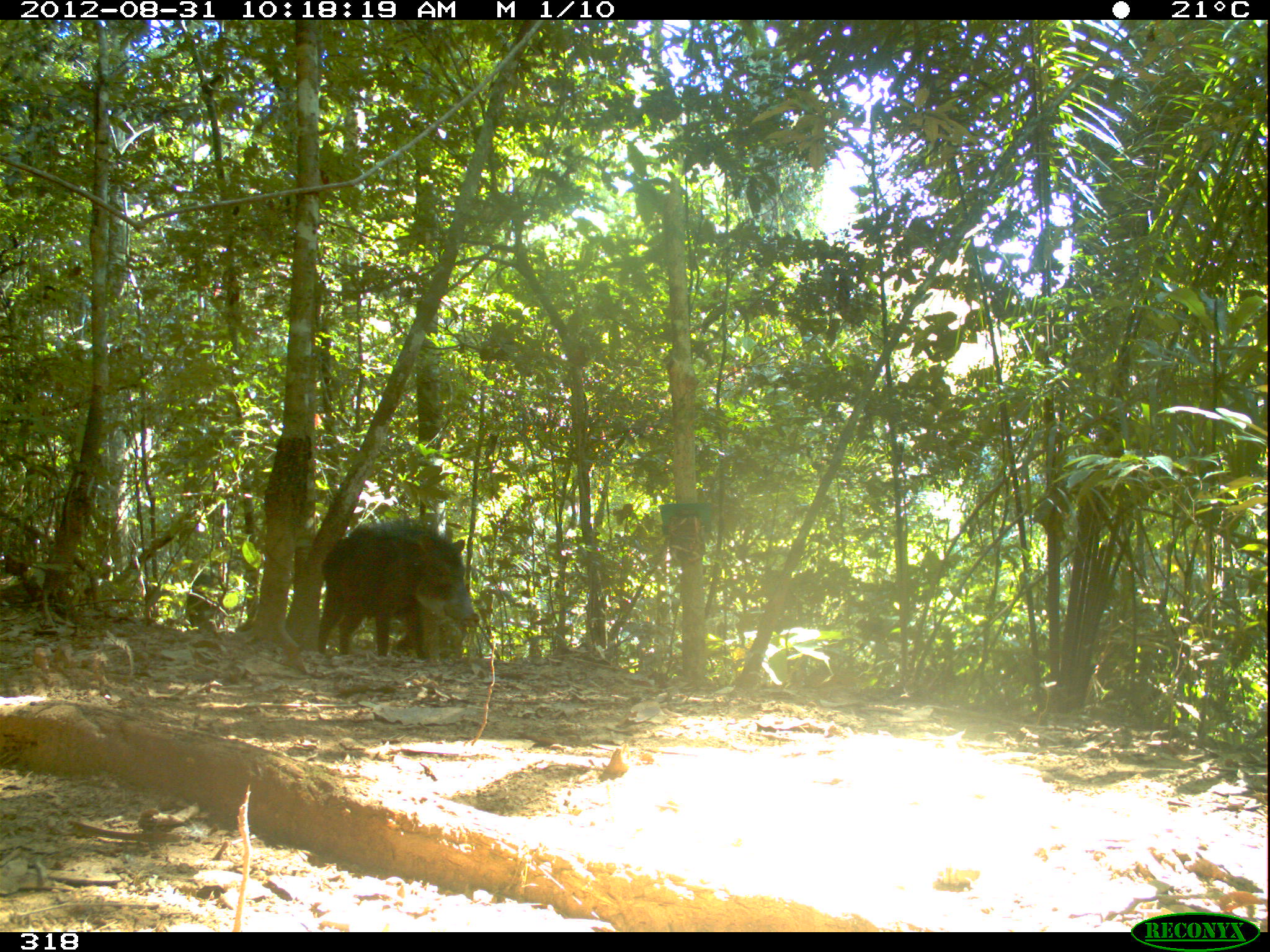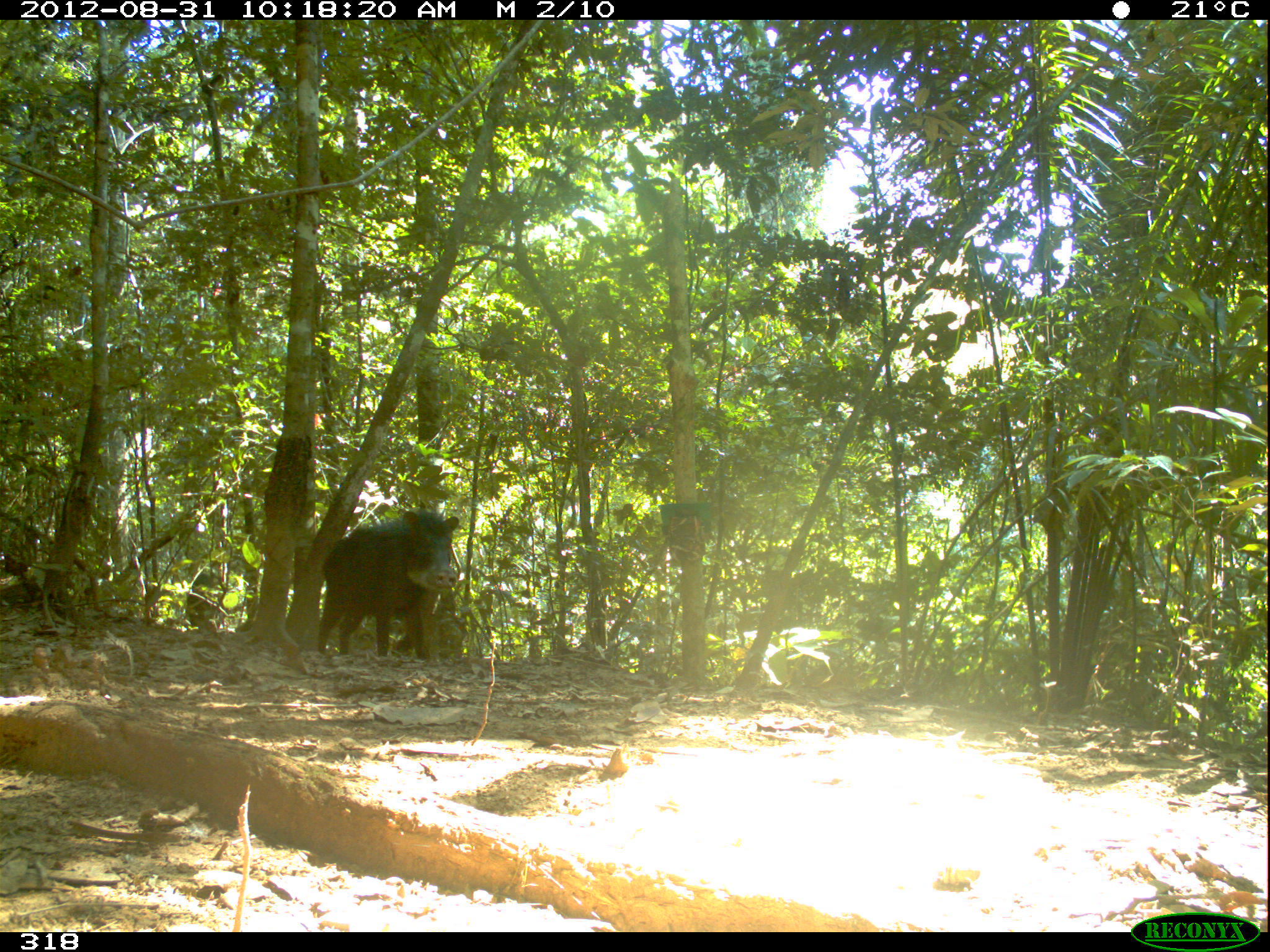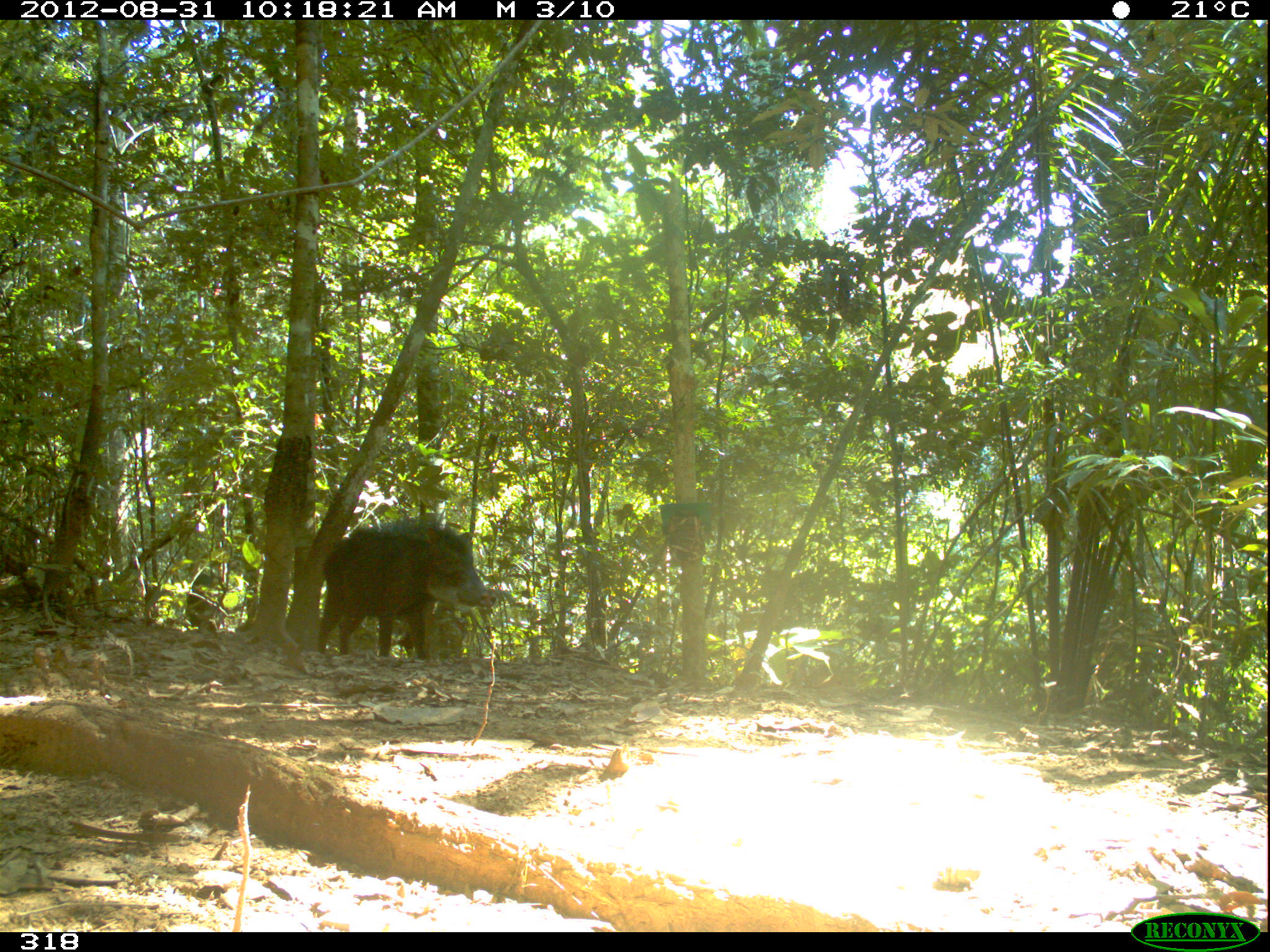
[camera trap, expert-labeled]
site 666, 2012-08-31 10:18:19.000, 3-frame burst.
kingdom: Animalia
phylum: Chordata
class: Mammalia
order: Artiodactyla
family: Tayassuidae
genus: Tayassu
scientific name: Tayassu pecari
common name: white-lipped peccary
Tayassu pecari (white-lipped peccary).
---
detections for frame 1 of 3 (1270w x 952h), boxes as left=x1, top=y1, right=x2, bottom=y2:
tayassu pecari: left=315, top=512, right=481, bottom=660; left=393, top=598, right=466, bottom=657; left=185, top=568, right=227, bottom=629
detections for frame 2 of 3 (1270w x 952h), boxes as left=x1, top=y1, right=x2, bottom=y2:
tayassu pecari: left=317, top=507, right=459, bottom=660; left=393, top=607, right=467, bottom=667; left=185, top=566, right=231, bottom=630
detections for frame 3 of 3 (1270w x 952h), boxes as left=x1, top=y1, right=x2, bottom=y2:
tayassu pecari: left=318, top=518, right=496, bottom=659; left=398, top=614, right=466, bottom=656; left=185, top=564, right=228, bottom=628